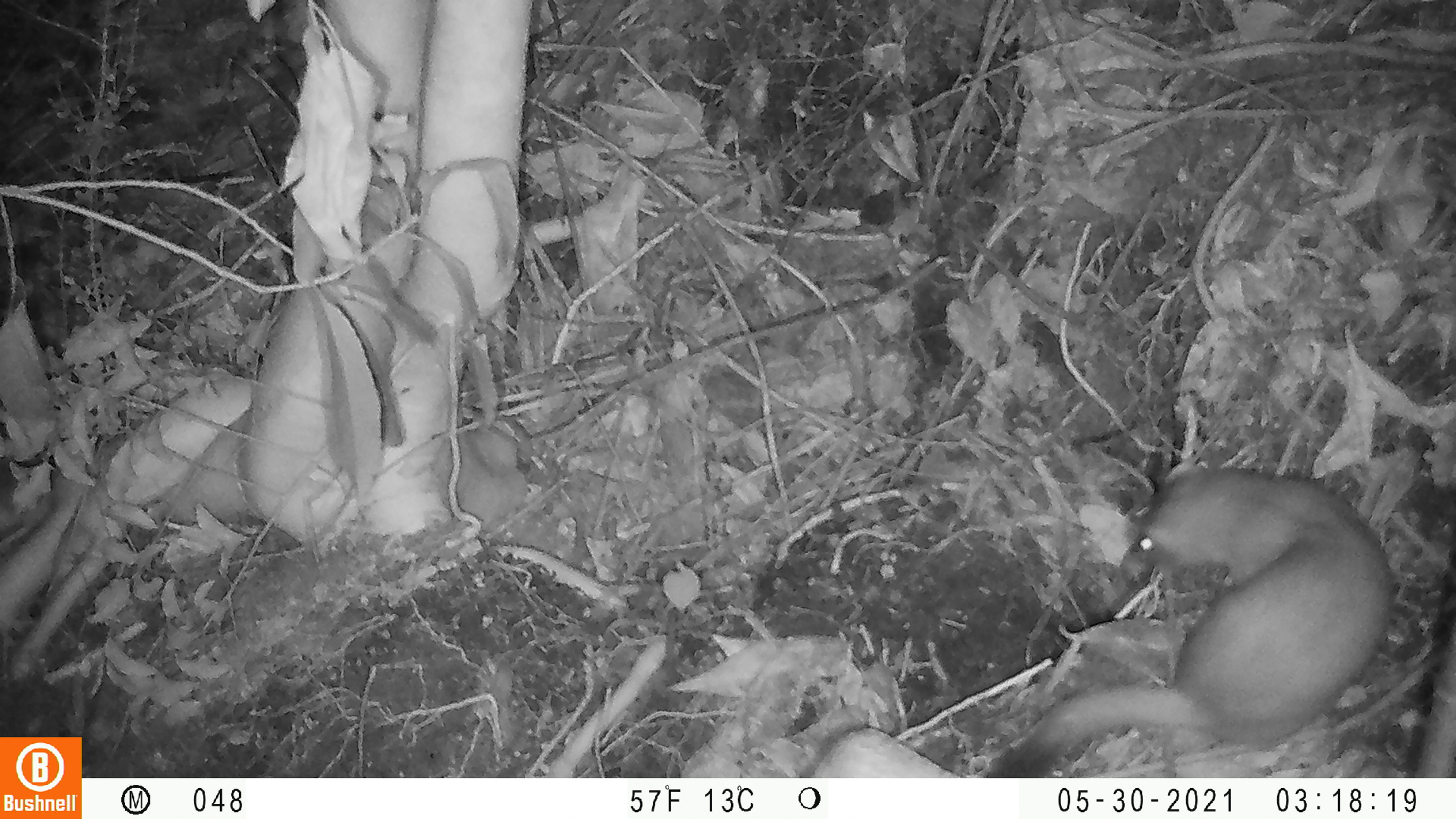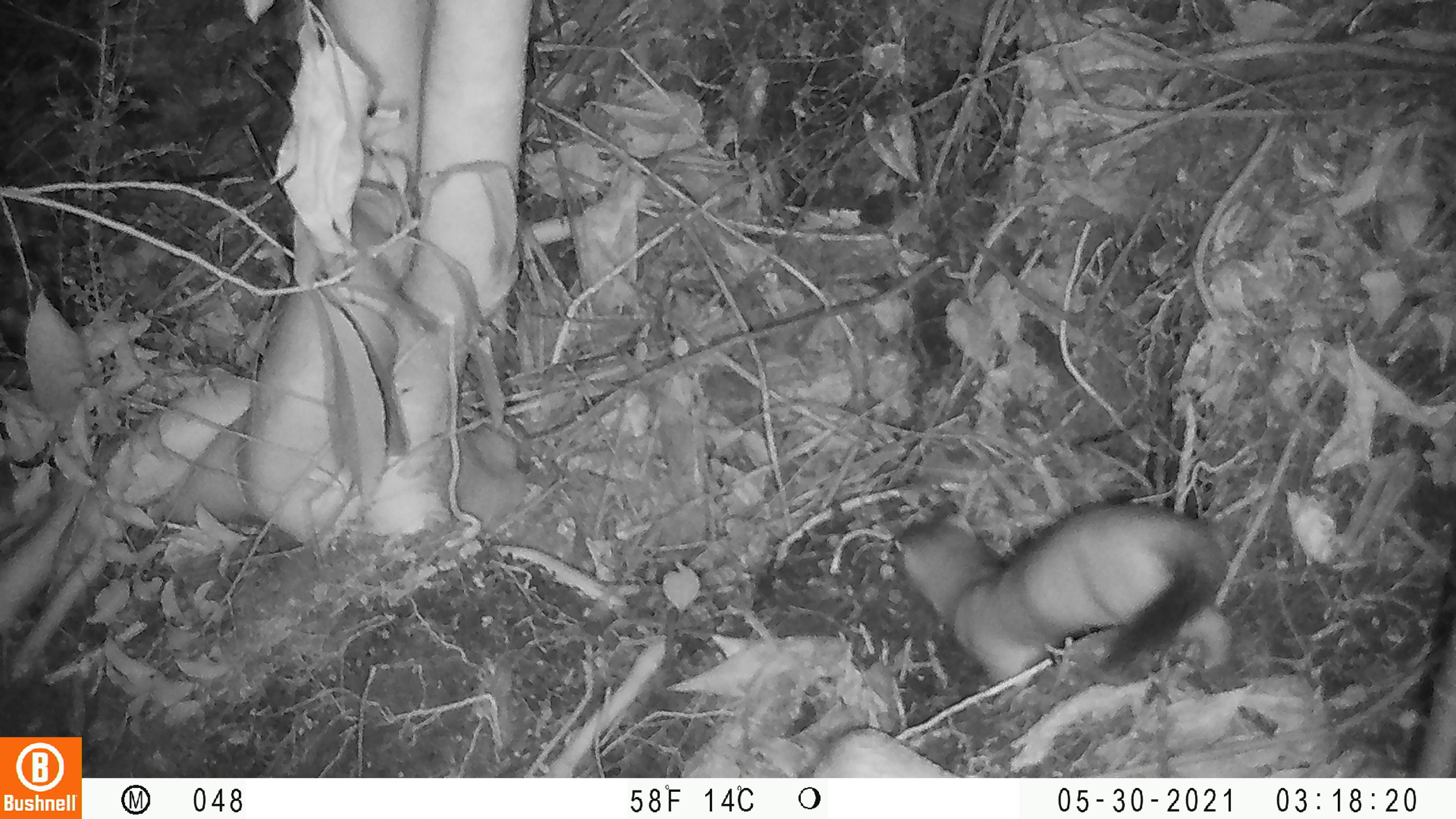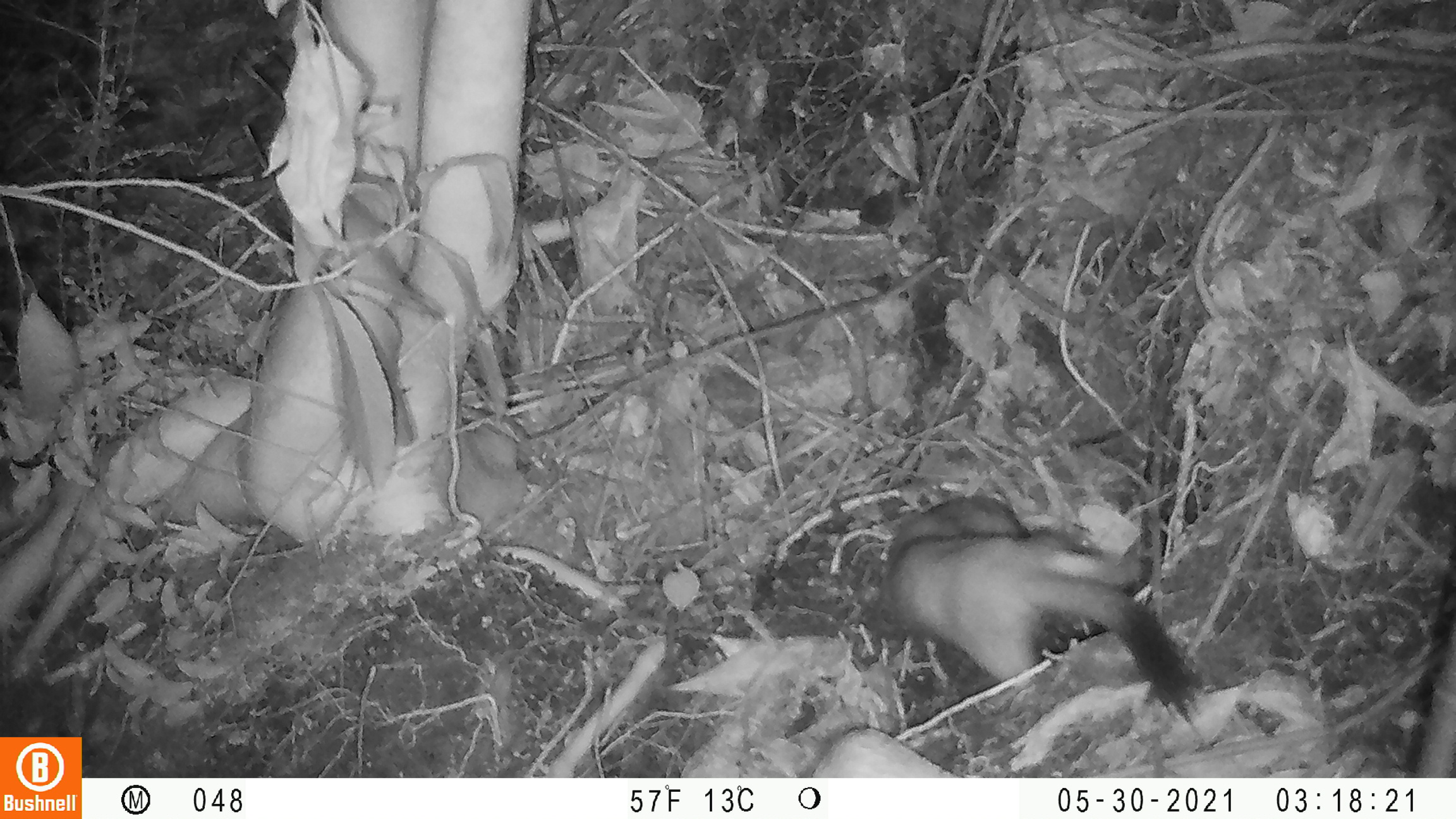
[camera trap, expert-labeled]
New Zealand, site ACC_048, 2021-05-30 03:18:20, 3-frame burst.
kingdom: Animalia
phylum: Chordata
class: Mammalia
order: Carnivora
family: Mustelidae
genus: Mustela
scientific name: Mustela erminea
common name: stoat